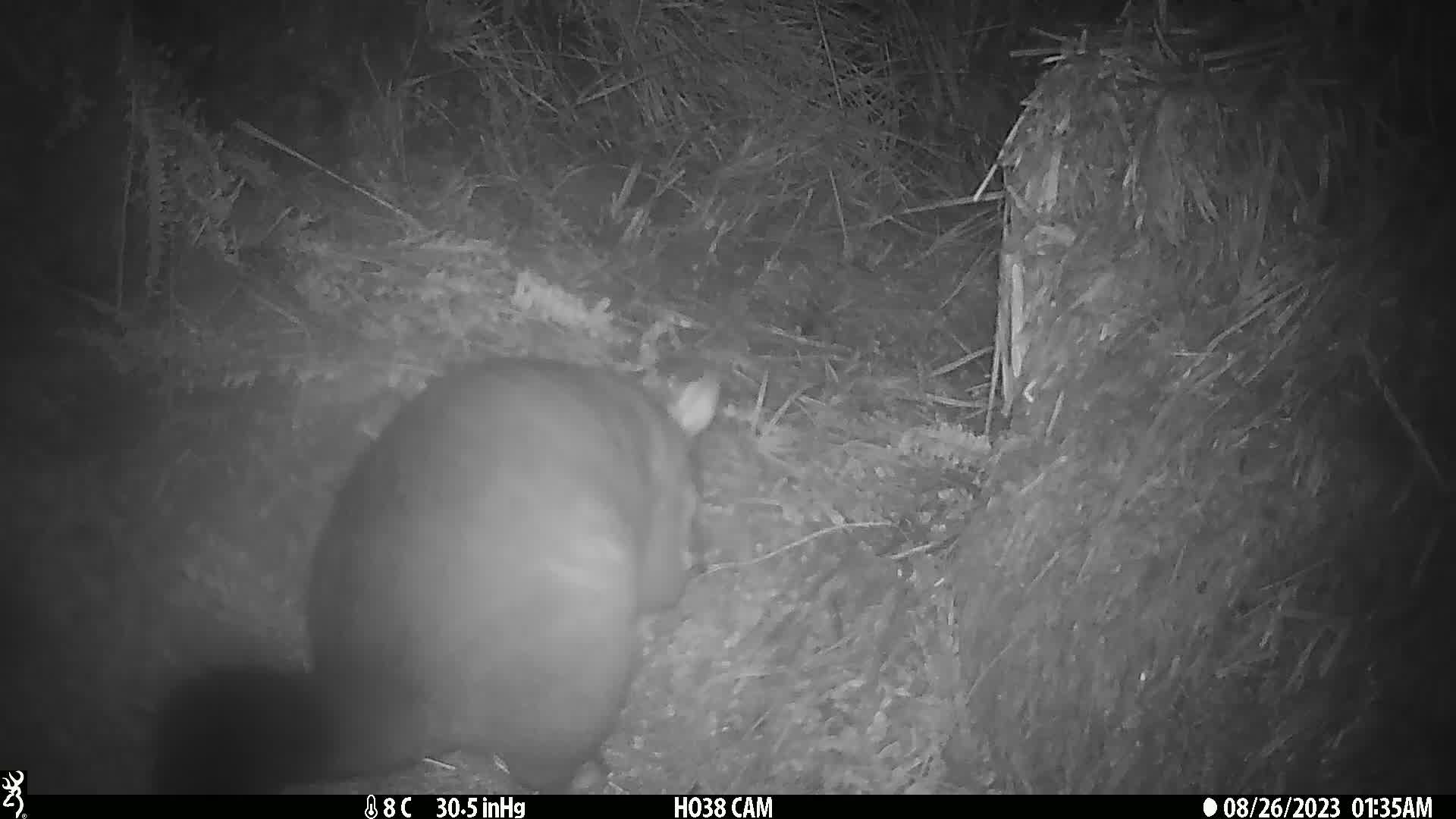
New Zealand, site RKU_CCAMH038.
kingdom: Animalia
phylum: Chordata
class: Mammalia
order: Diprotodontia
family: Phalangeridae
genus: Trichosurus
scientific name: Trichosurus vulpecula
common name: common brushtail possum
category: possum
Possum (common brushtail possum) (Trichosurus vulpecula).